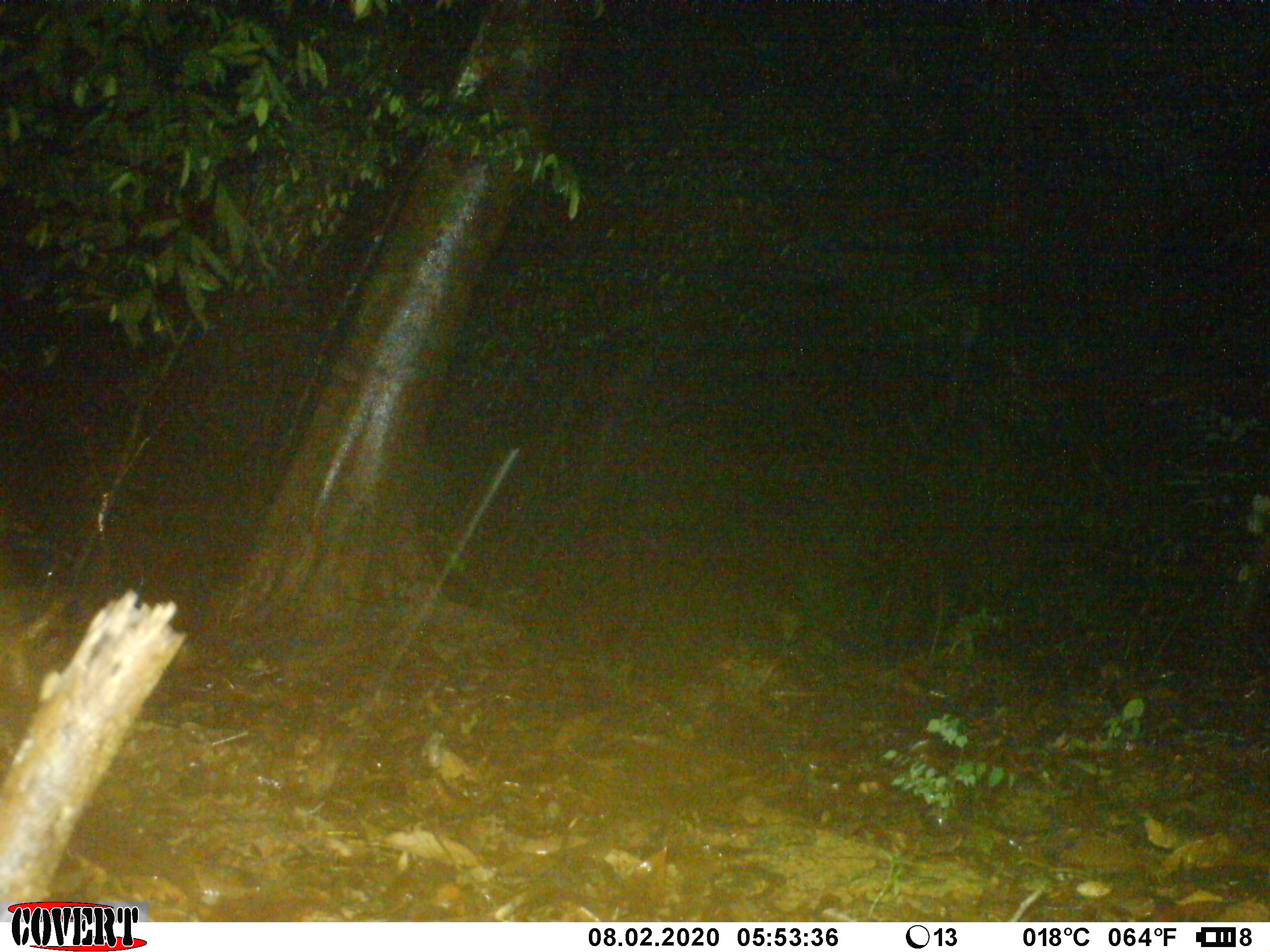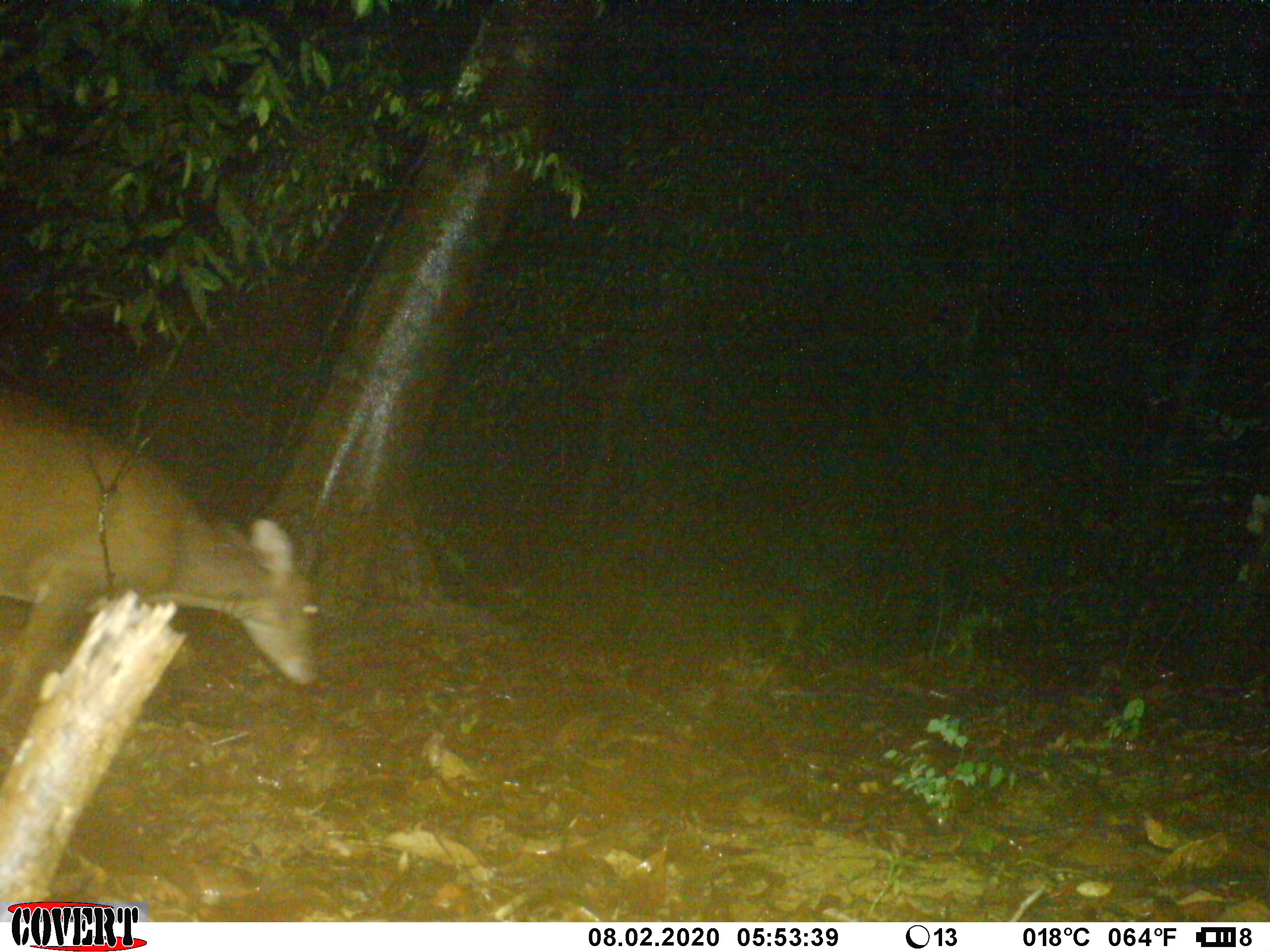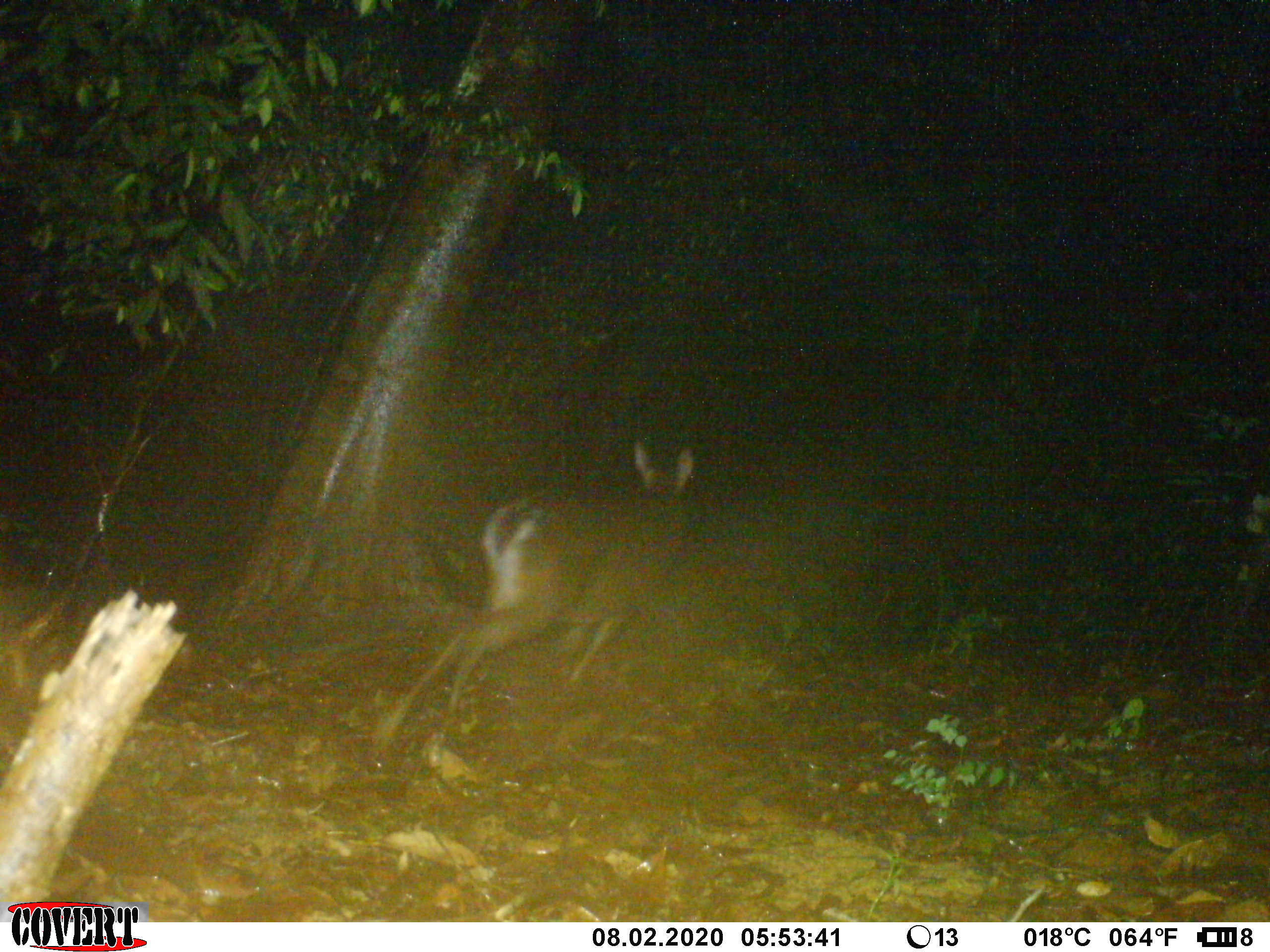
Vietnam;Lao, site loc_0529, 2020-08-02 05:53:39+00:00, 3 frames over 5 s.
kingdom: Animalia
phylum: Chordata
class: Mammalia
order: Artiodactyla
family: Cervidae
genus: Muntiacus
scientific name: Muntiacus vuquangensis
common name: large-antlered muntjac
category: large antlered muntjac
Large antlered muntjac (large-antlered muntjac) (Muntiacus vuquangensis). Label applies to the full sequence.